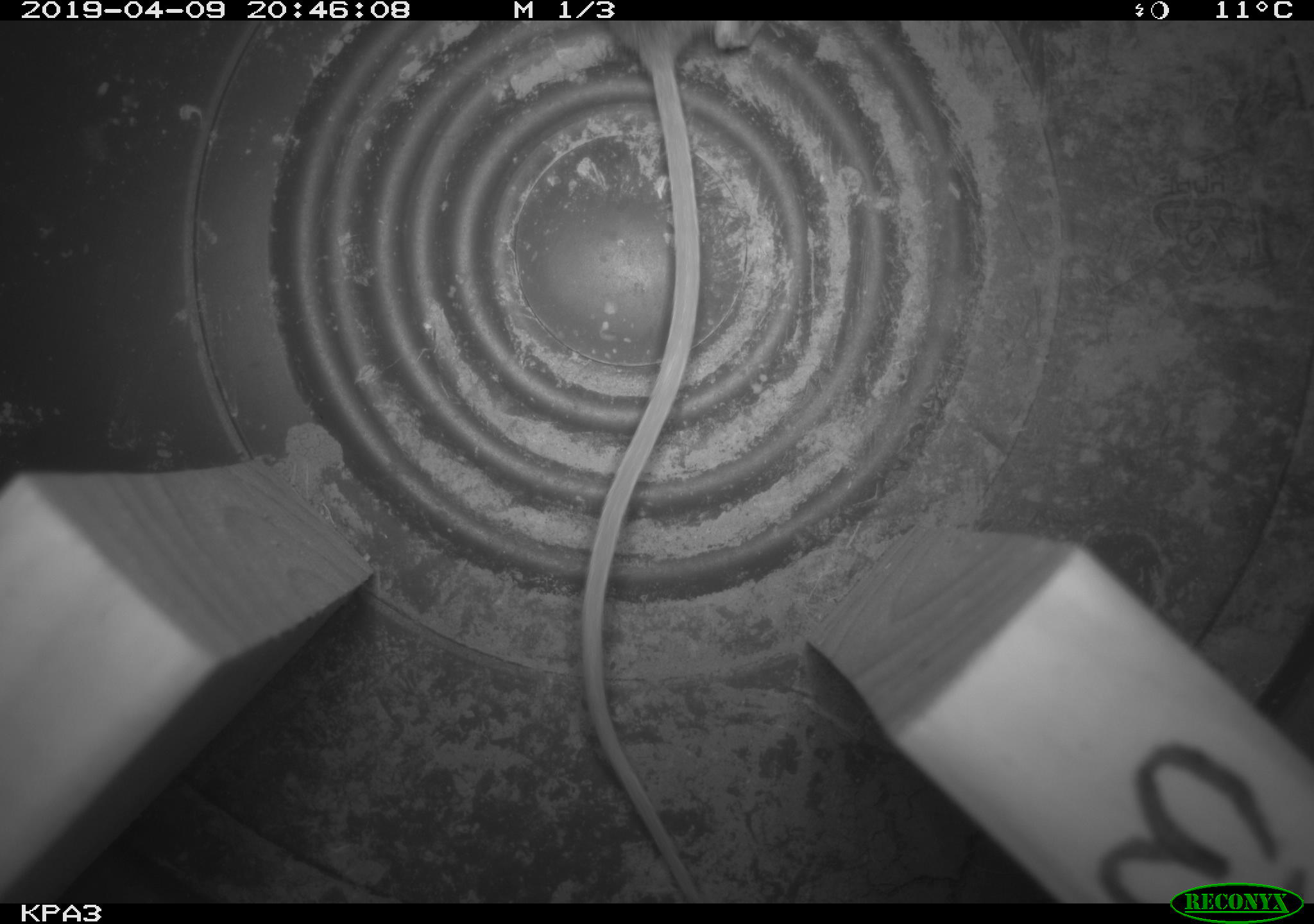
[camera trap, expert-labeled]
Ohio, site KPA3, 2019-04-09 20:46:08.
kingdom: Animalia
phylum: Chordata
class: Mammalia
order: Rodentia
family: Zapodidae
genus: Zapus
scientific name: Zapus hudsonius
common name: meadow jumping mouse